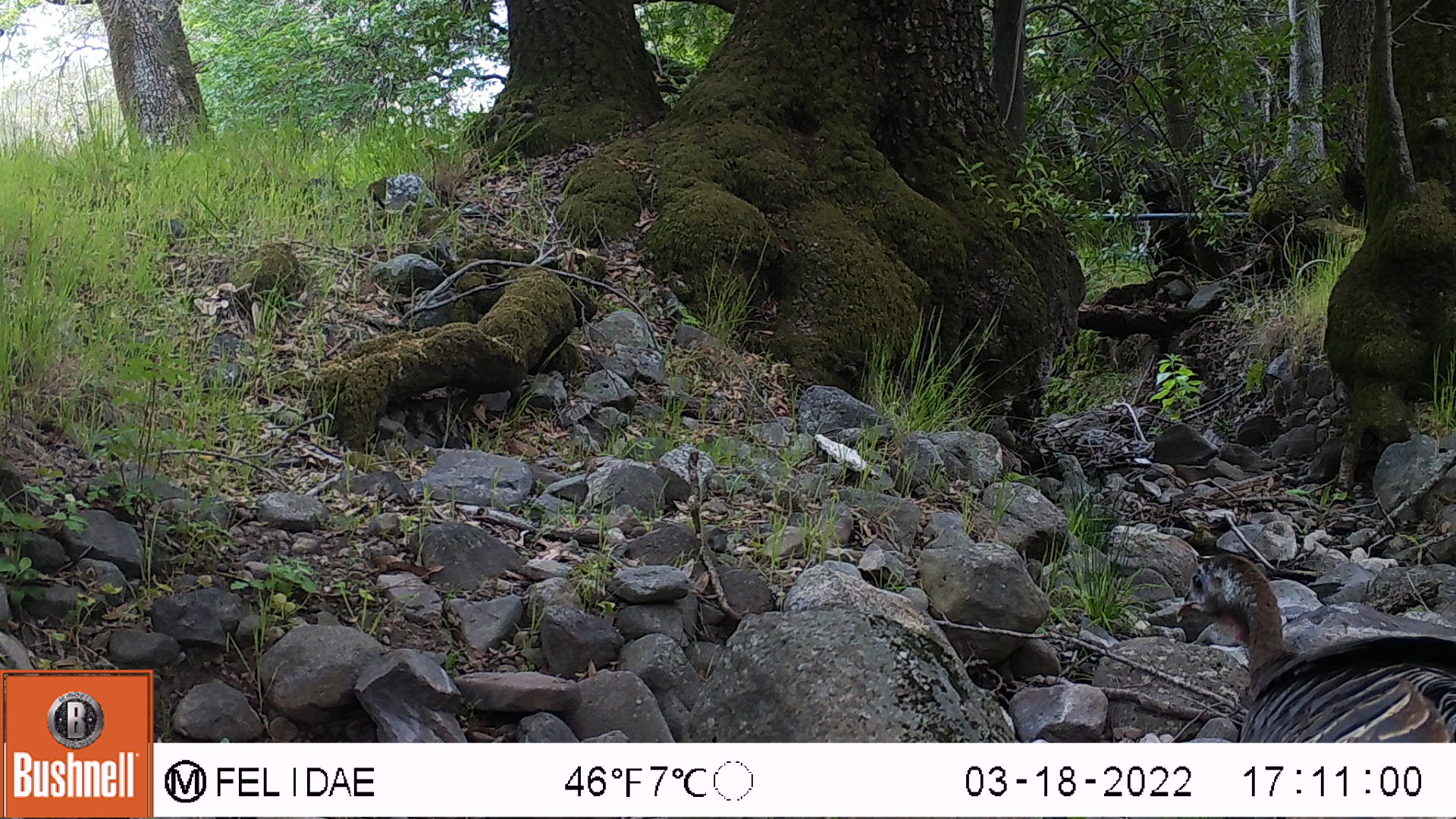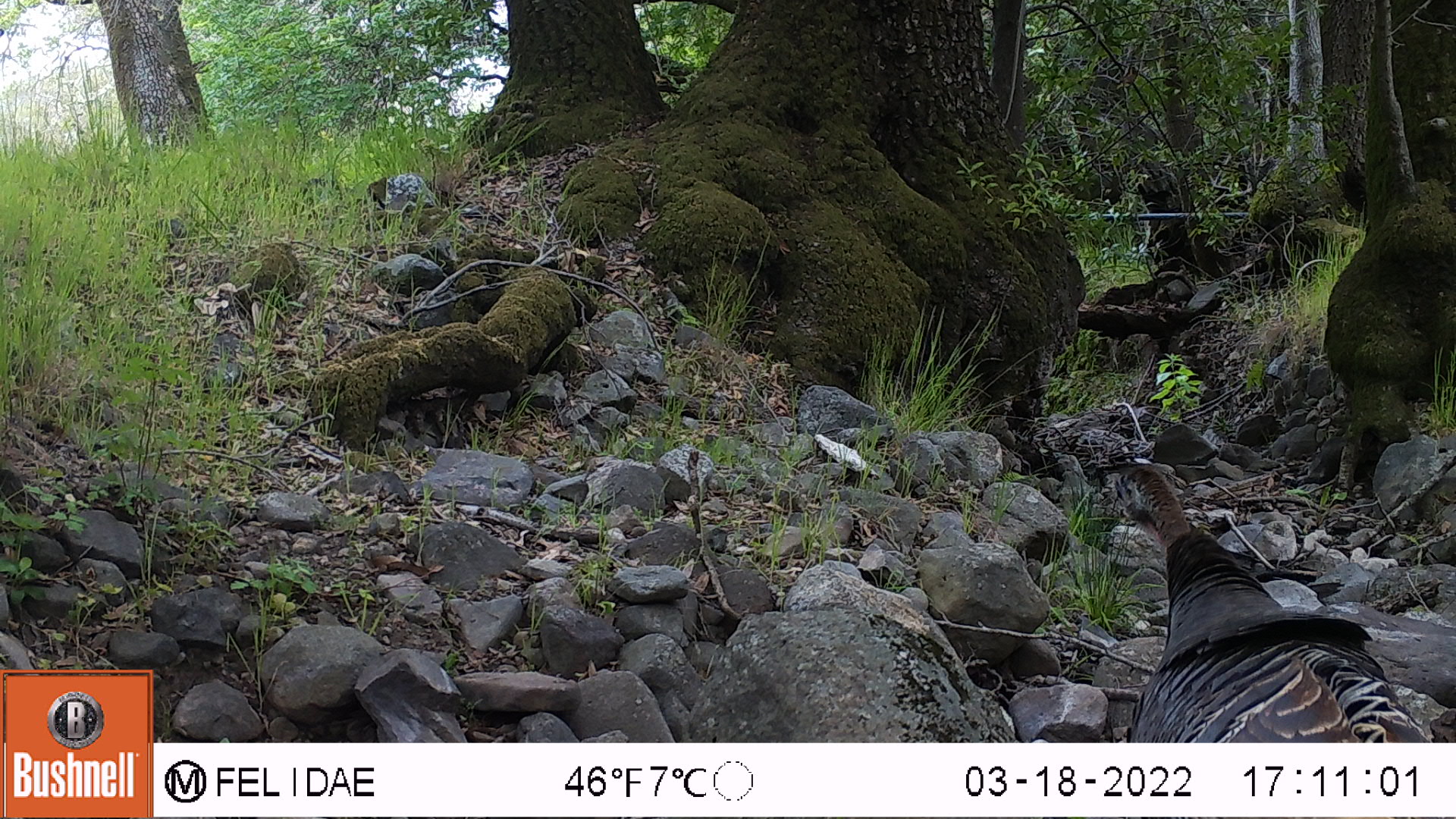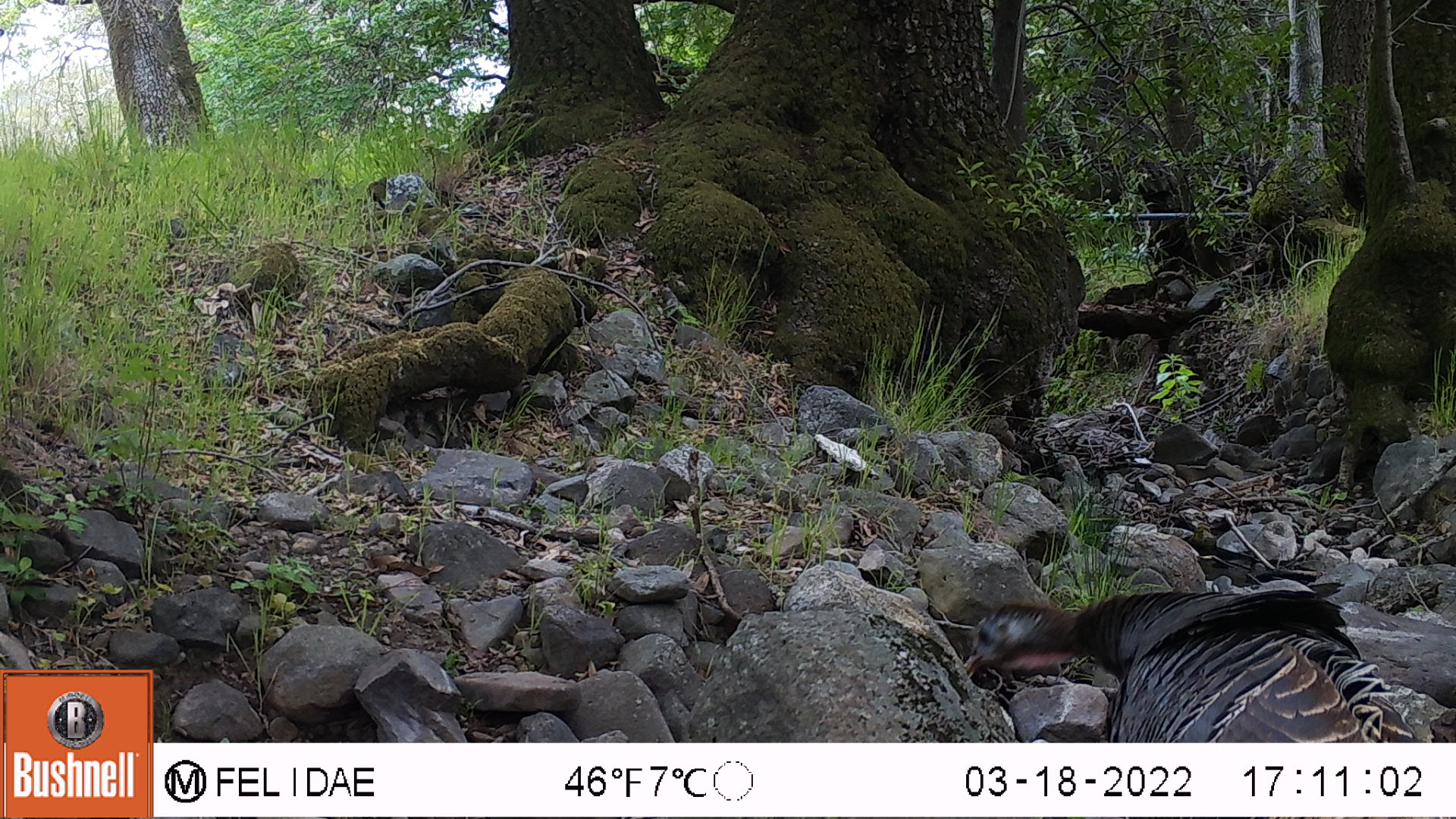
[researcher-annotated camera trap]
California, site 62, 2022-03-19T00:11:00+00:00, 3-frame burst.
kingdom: Animalia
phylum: Chordata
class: Aves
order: Galliformes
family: Phasianidae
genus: Meleagris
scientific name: Meleagris gallopavo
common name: turkey